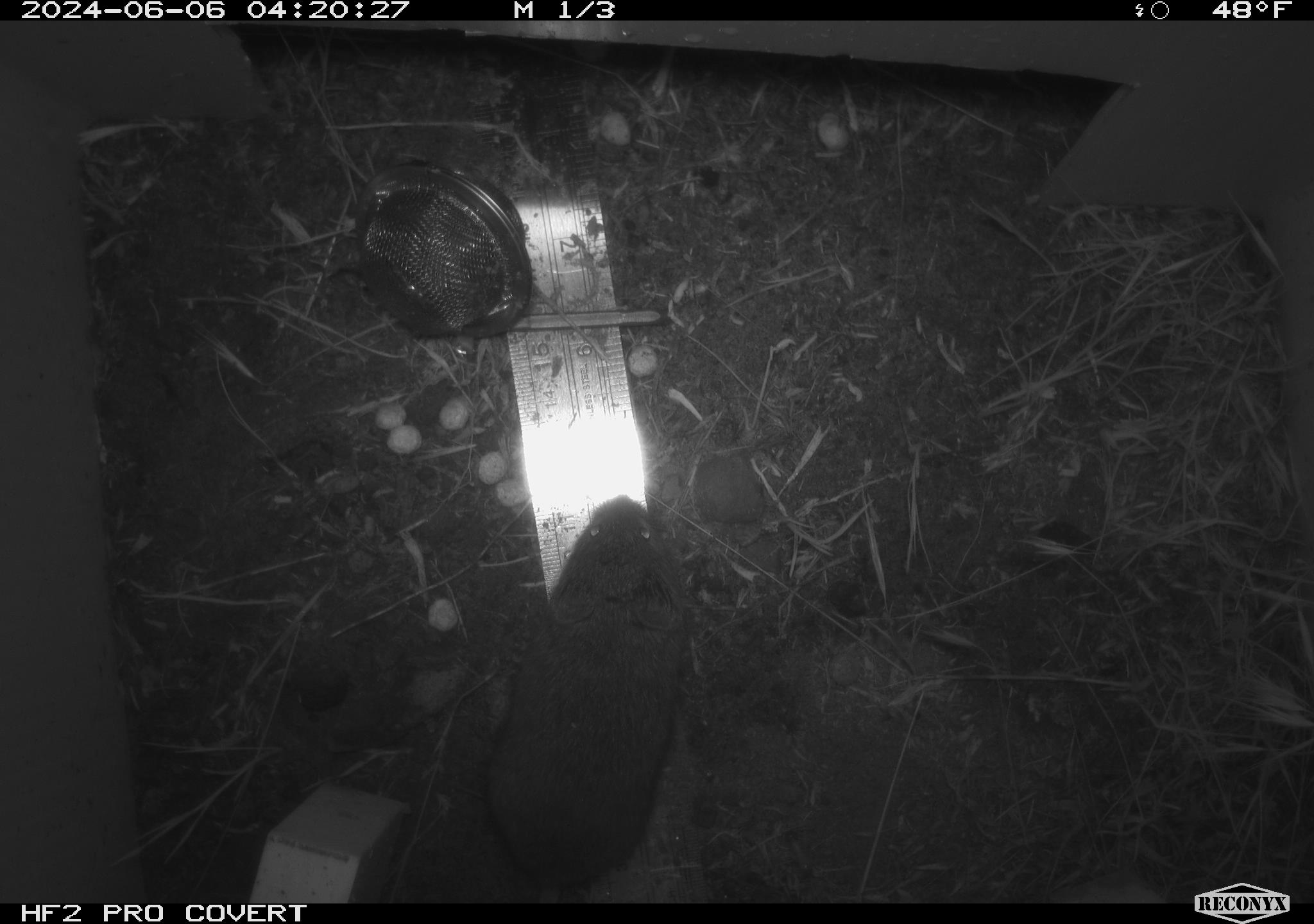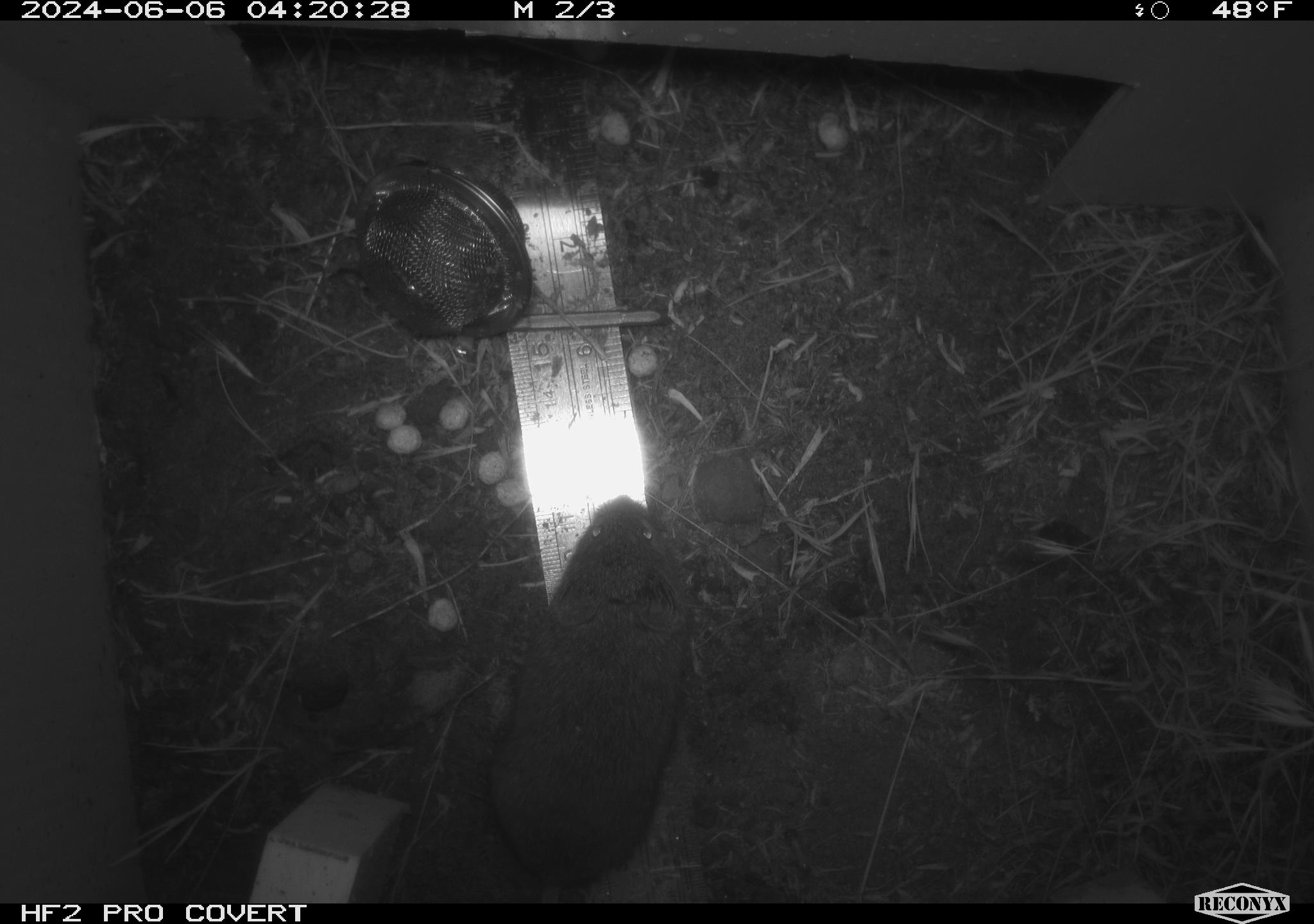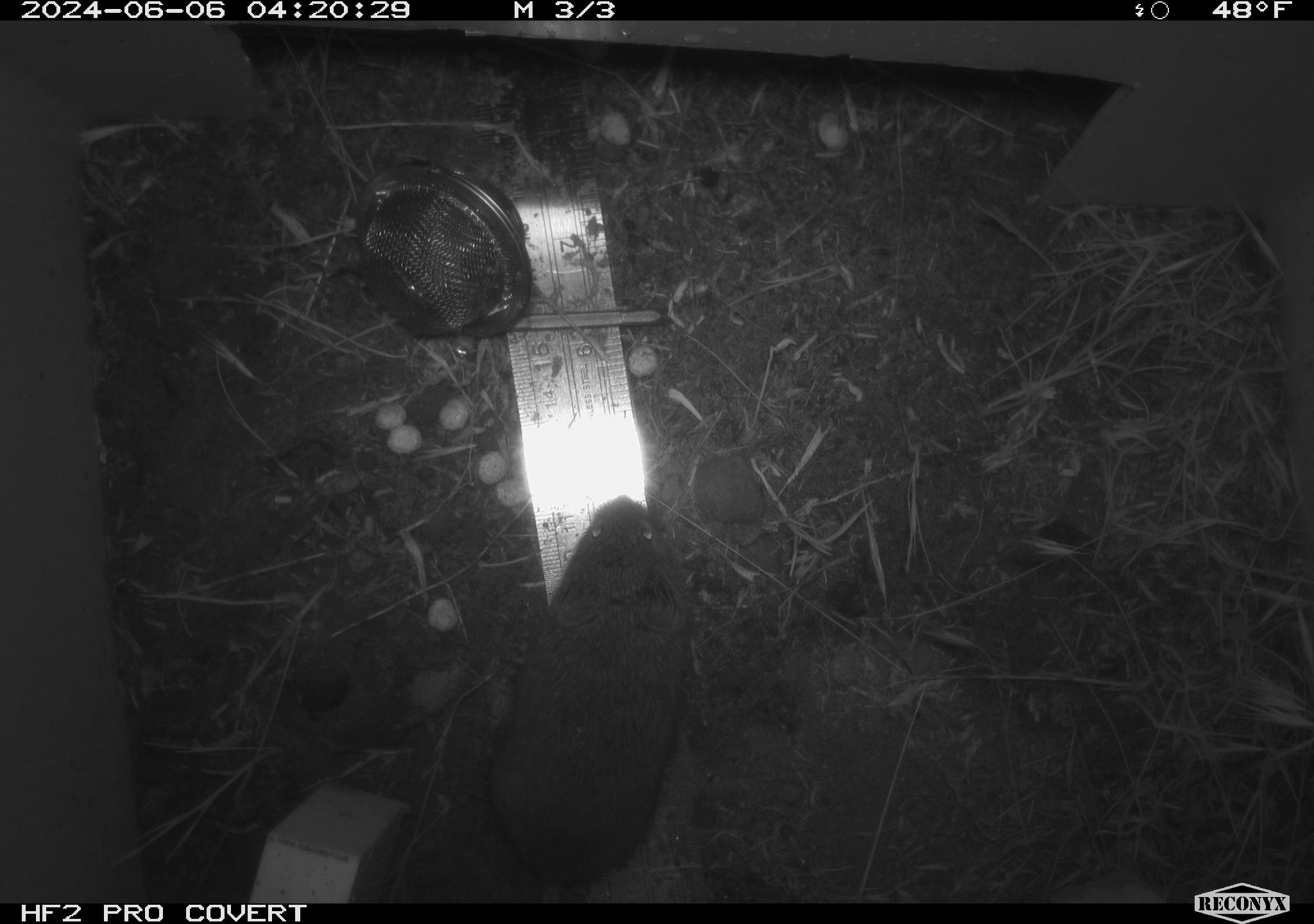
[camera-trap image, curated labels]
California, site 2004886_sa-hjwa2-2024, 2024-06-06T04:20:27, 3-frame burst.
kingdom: Animalia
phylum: Chordata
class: Mammalia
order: Rodentia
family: Cricetidae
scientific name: Cricetidae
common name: hamsters, voles, lemmings, and allies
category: cricetidae family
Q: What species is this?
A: Cricetidae family (hamsters, voles, lemmings, and allies) (Cricetidae).